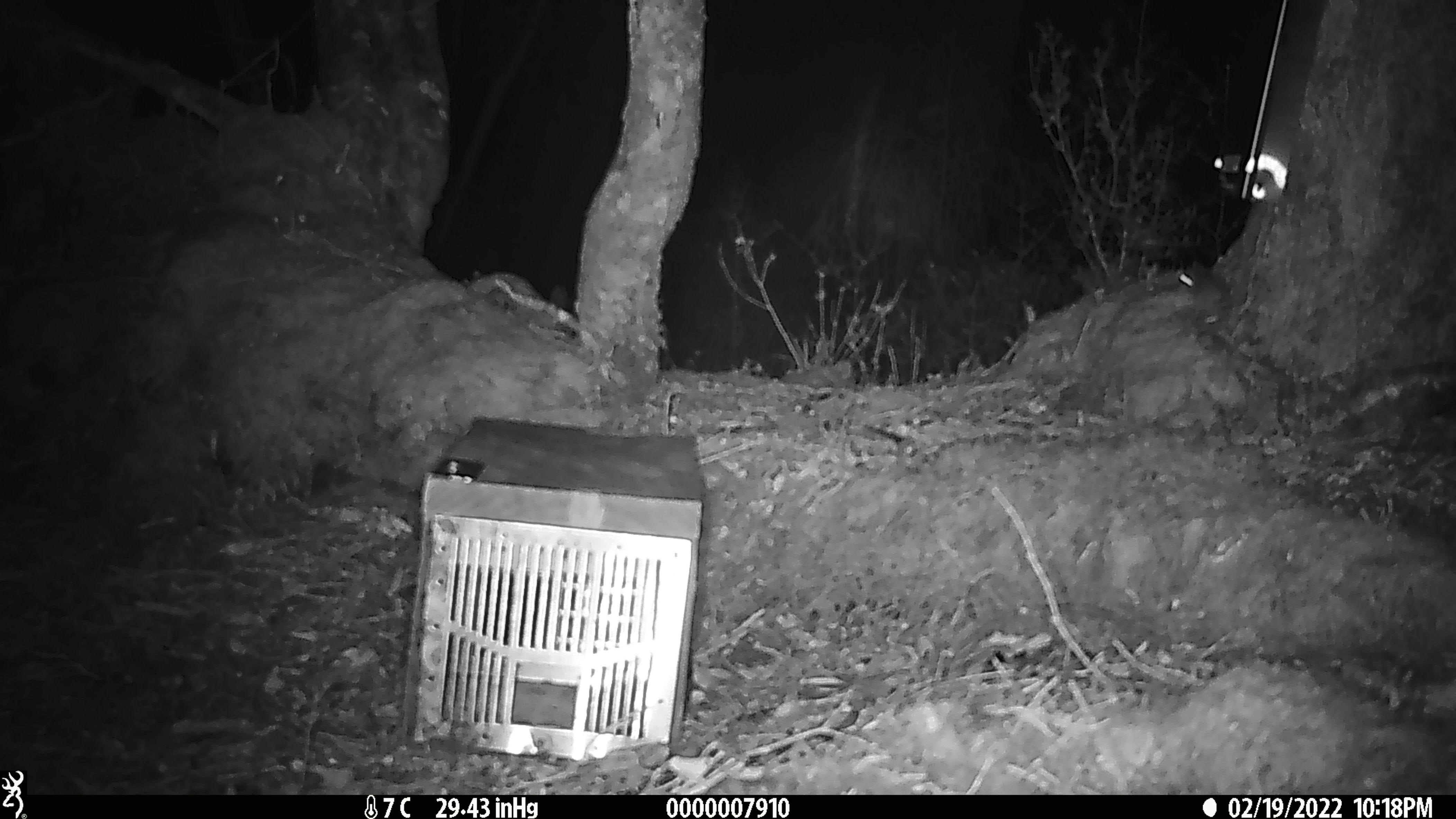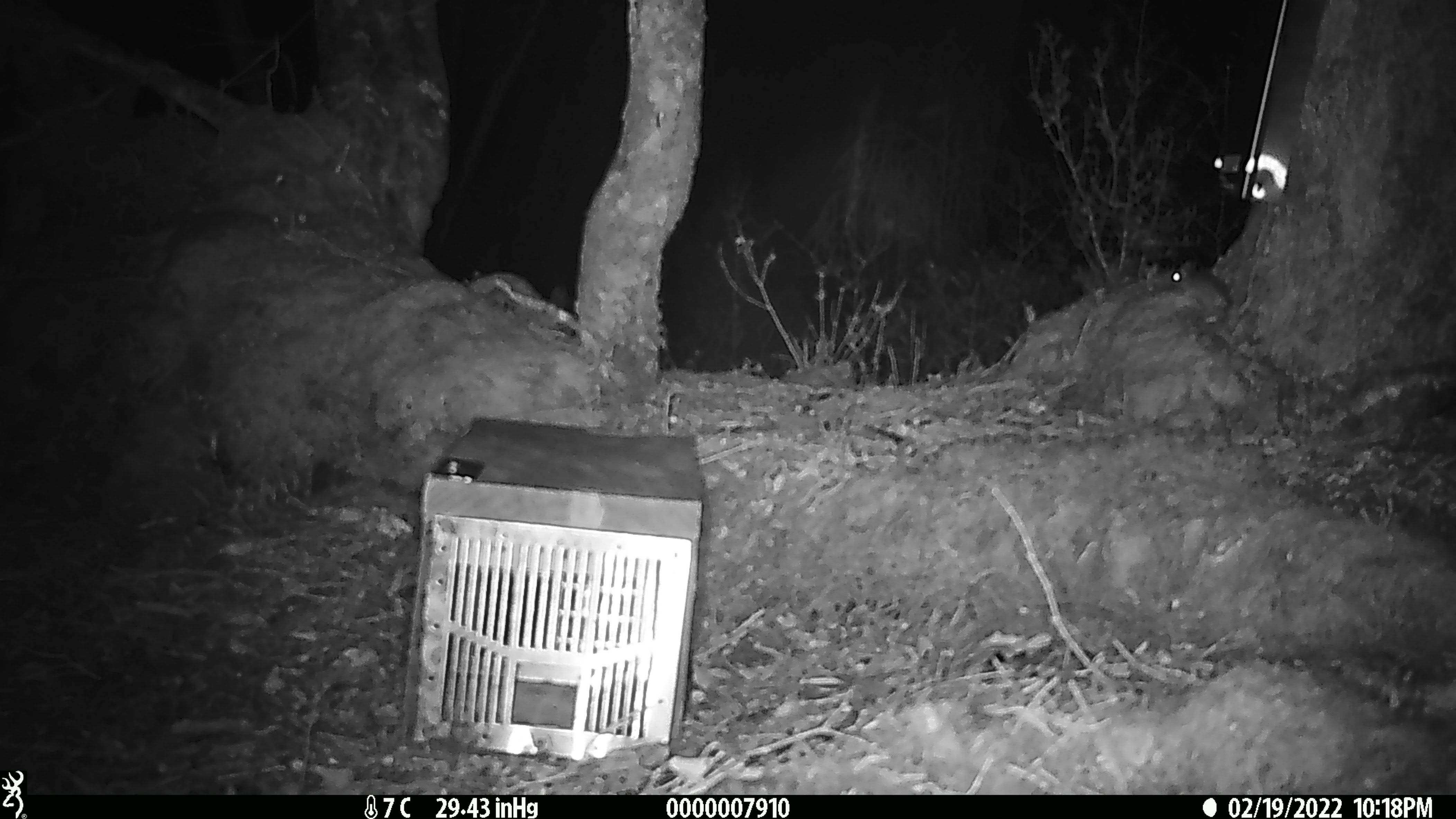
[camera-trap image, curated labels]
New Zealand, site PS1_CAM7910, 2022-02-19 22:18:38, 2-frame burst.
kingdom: Animalia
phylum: Chordata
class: Mammalia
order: Rodentia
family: Muridae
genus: Mus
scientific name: Mus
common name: mouse